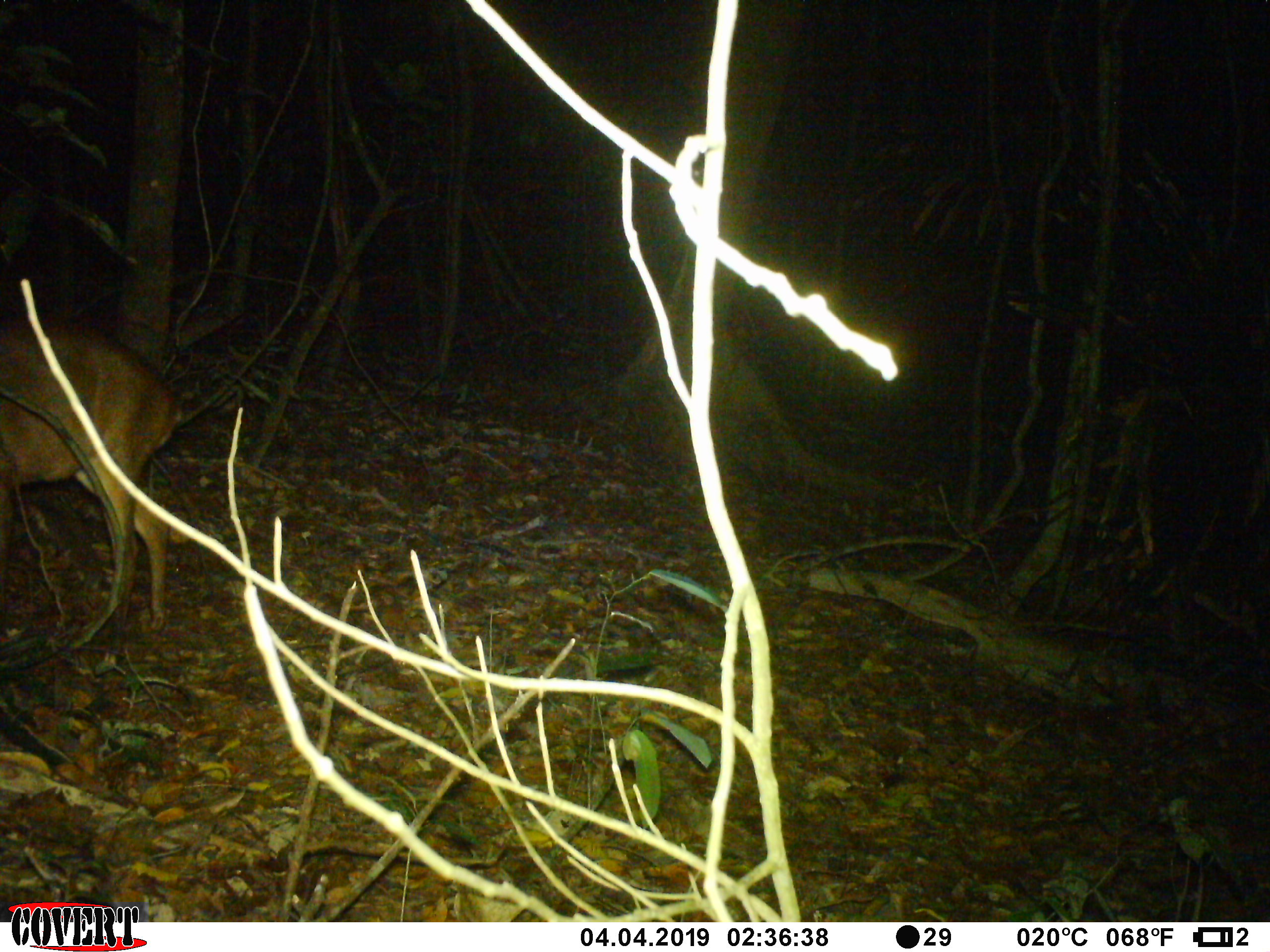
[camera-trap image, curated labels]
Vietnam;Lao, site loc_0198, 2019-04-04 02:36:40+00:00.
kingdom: Animalia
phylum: Chordata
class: Mammalia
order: Artiodactyla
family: Cervidae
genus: Muntiacus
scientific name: Muntiacus vuquangensis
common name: large-antlered muntjac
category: large antlered muntjac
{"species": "large antlered muntjac (large-antlered muntjac) (Muntiacus vuquangensis)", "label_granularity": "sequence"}